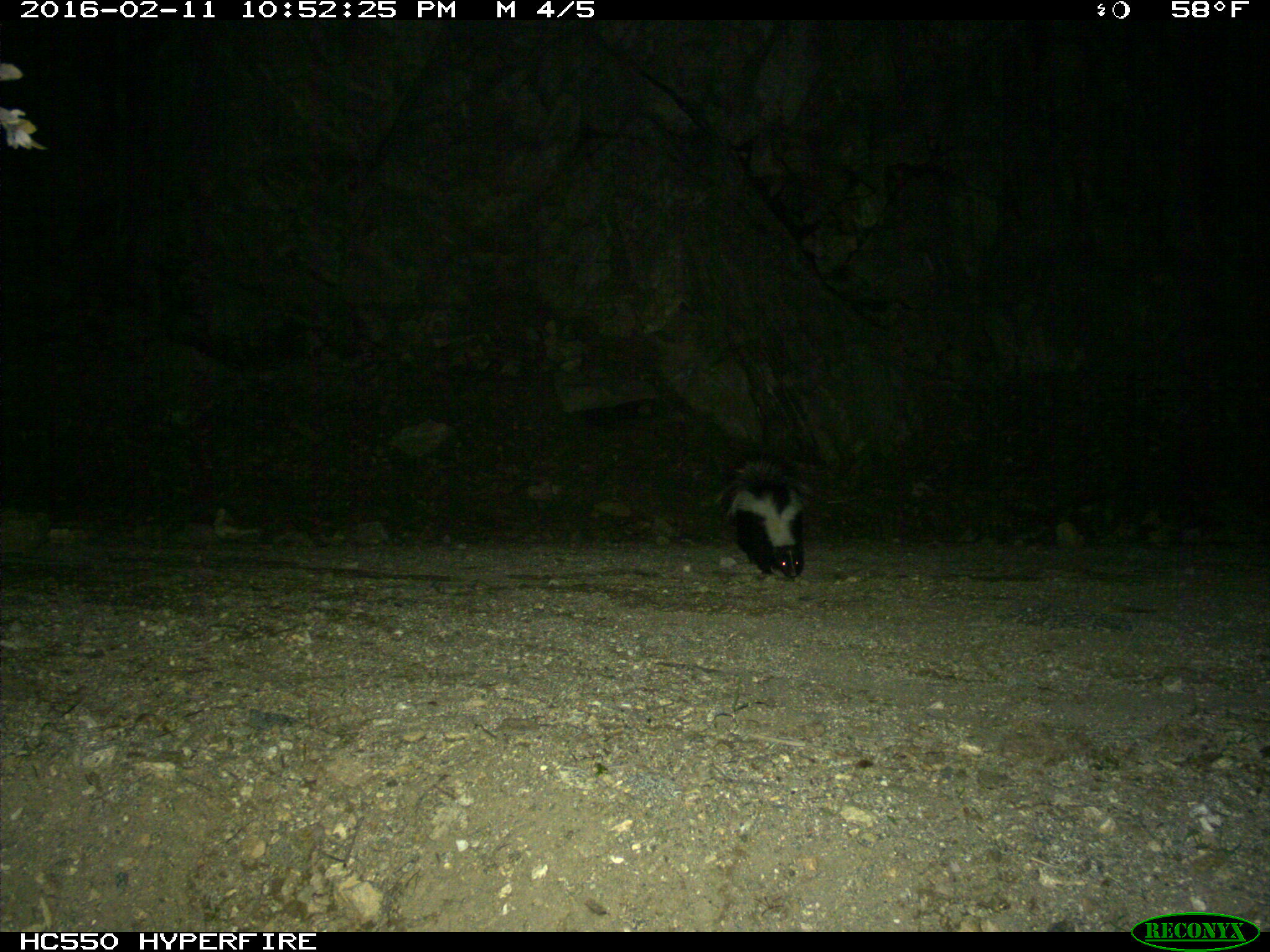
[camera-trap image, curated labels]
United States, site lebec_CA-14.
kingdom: Animalia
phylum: Chordata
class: Mammalia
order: Carnivora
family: Mephitidae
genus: Mephitis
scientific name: Mephitis mephitis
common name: striped skunk